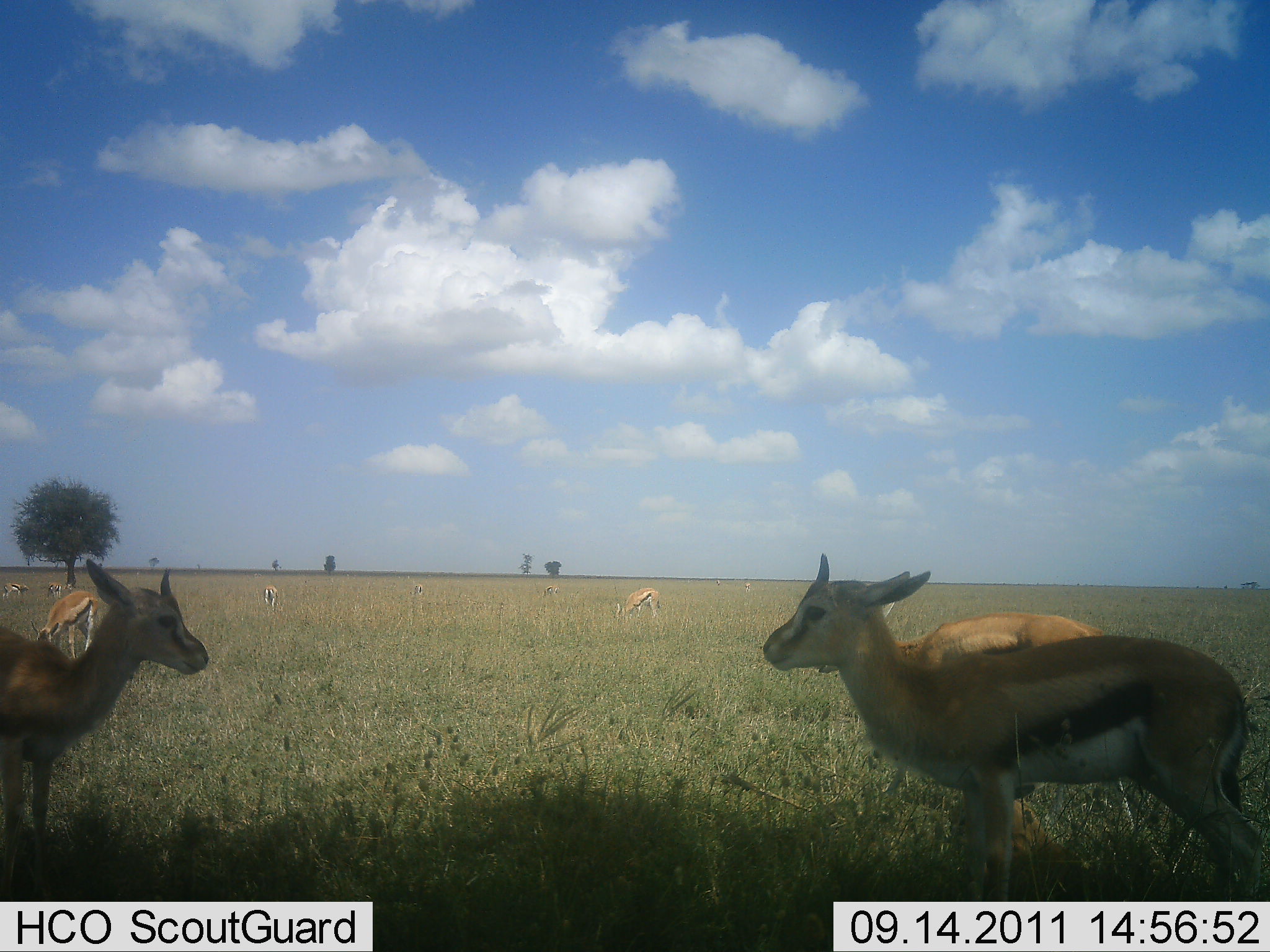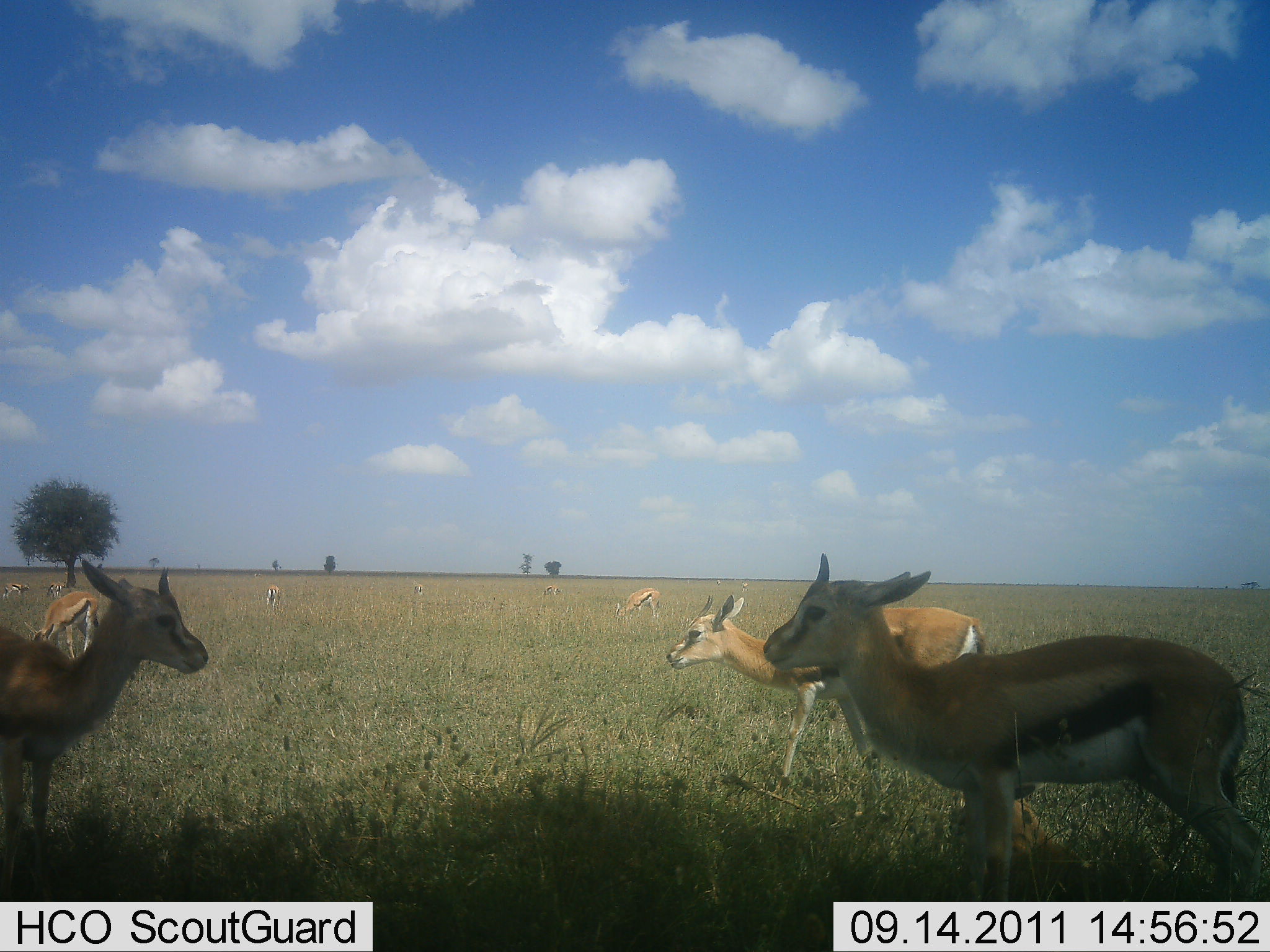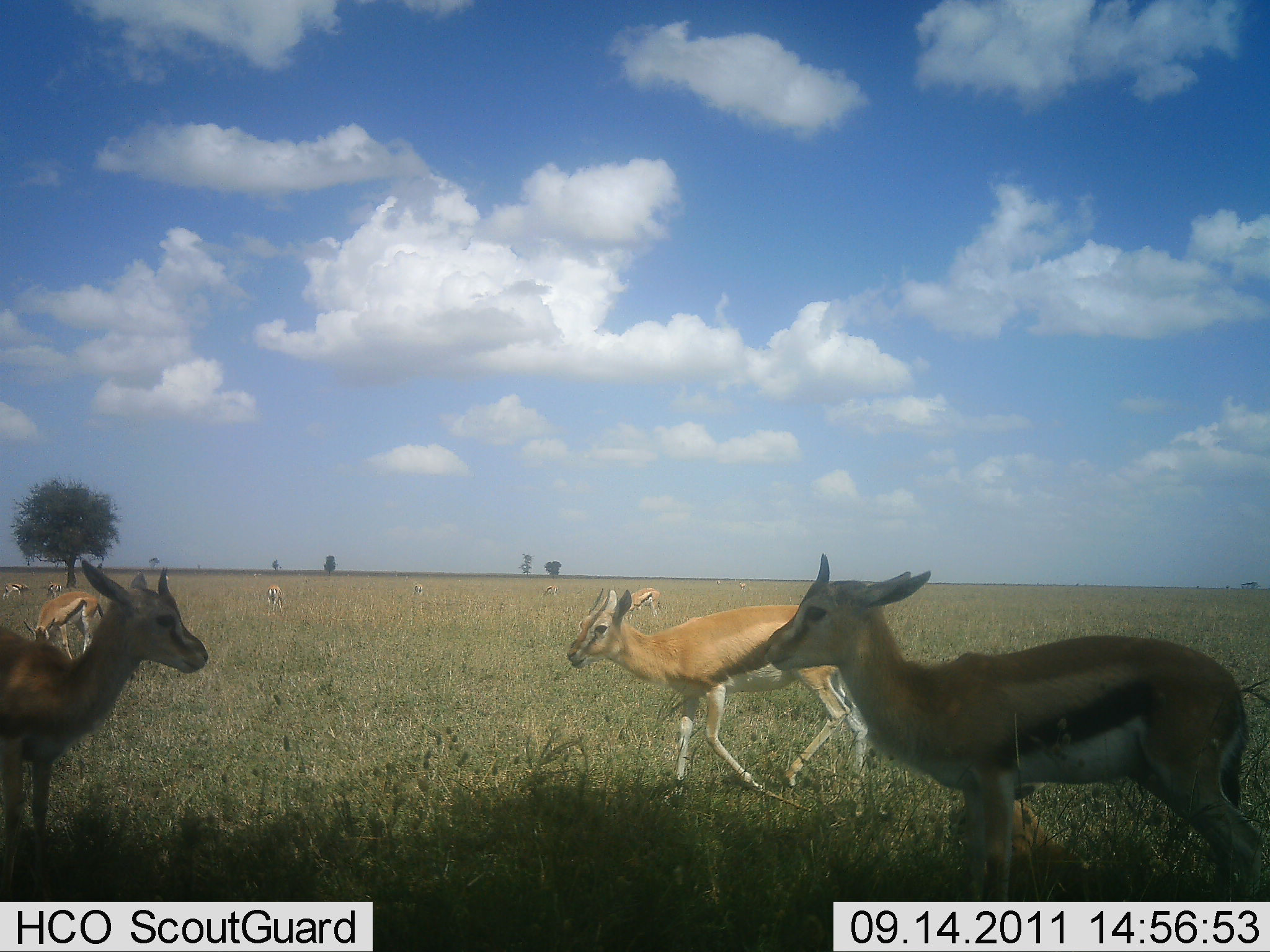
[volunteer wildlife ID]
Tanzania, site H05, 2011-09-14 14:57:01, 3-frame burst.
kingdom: Animalia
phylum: Chordata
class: Mammalia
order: Artiodactyla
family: Bovidae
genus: Eudorcas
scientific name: Eudorcas thomsonii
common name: thomson's gazelle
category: gazellethomsons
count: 9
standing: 70%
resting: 0%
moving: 70%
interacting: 10%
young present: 10%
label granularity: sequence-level